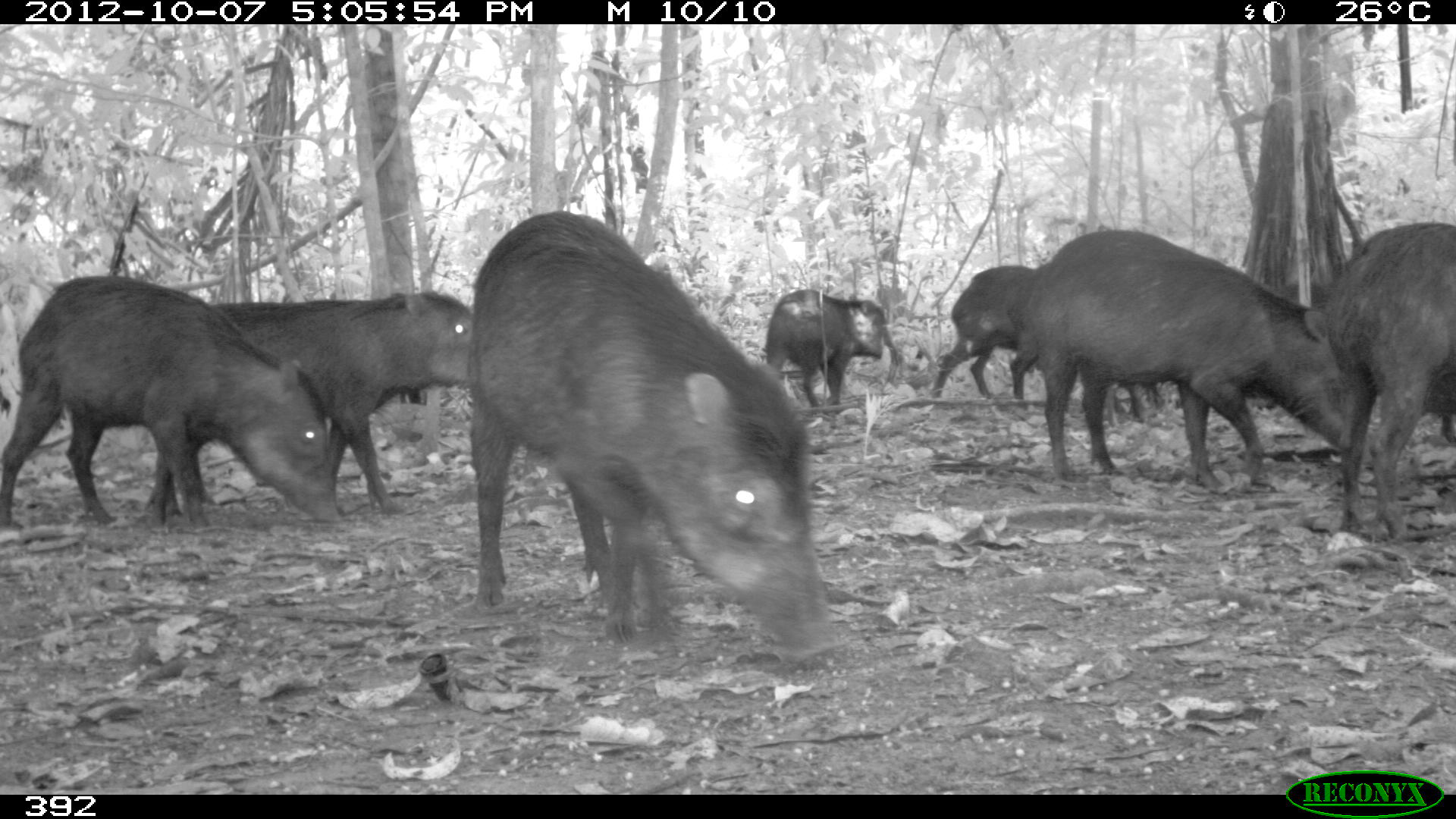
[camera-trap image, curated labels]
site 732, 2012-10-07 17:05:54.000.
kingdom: Animalia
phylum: Chordata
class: Mammalia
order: Artiodactyla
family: Tayassuidae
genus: Tayassu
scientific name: Tayassu pecari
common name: white-lipped peccary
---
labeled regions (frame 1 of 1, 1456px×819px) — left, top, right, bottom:
tayassu pecari: 456, 207, 842, 674; 1024, 228, 1378, 497; 0, 272, 350, 533; 134, 290, 476, 515; 1318, 218, 1454, 546; 760, 287, 901, 408; 929, 264, 1034, 400; 1003, 283, 1065, 409; 1106, 379, 1165, 427